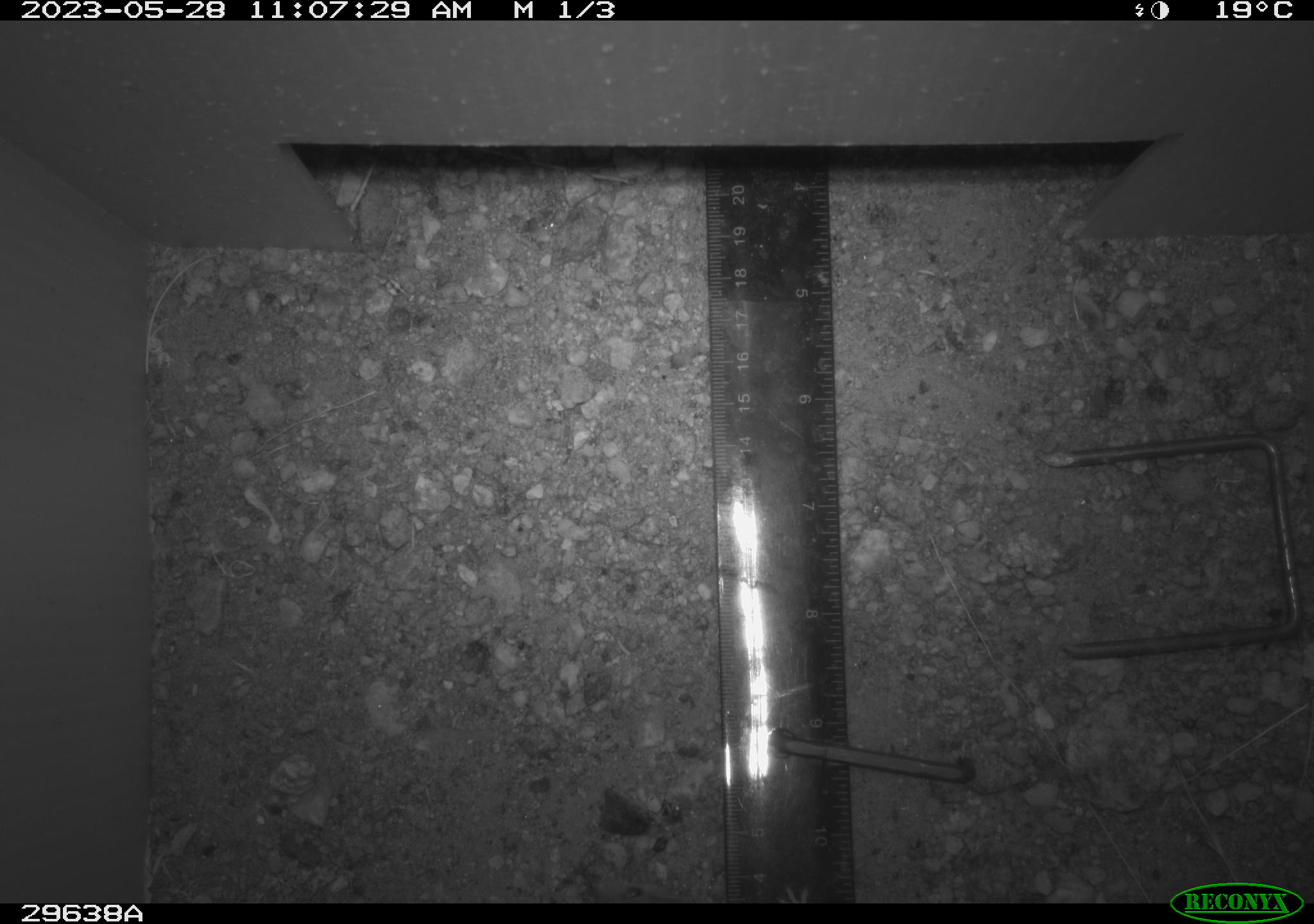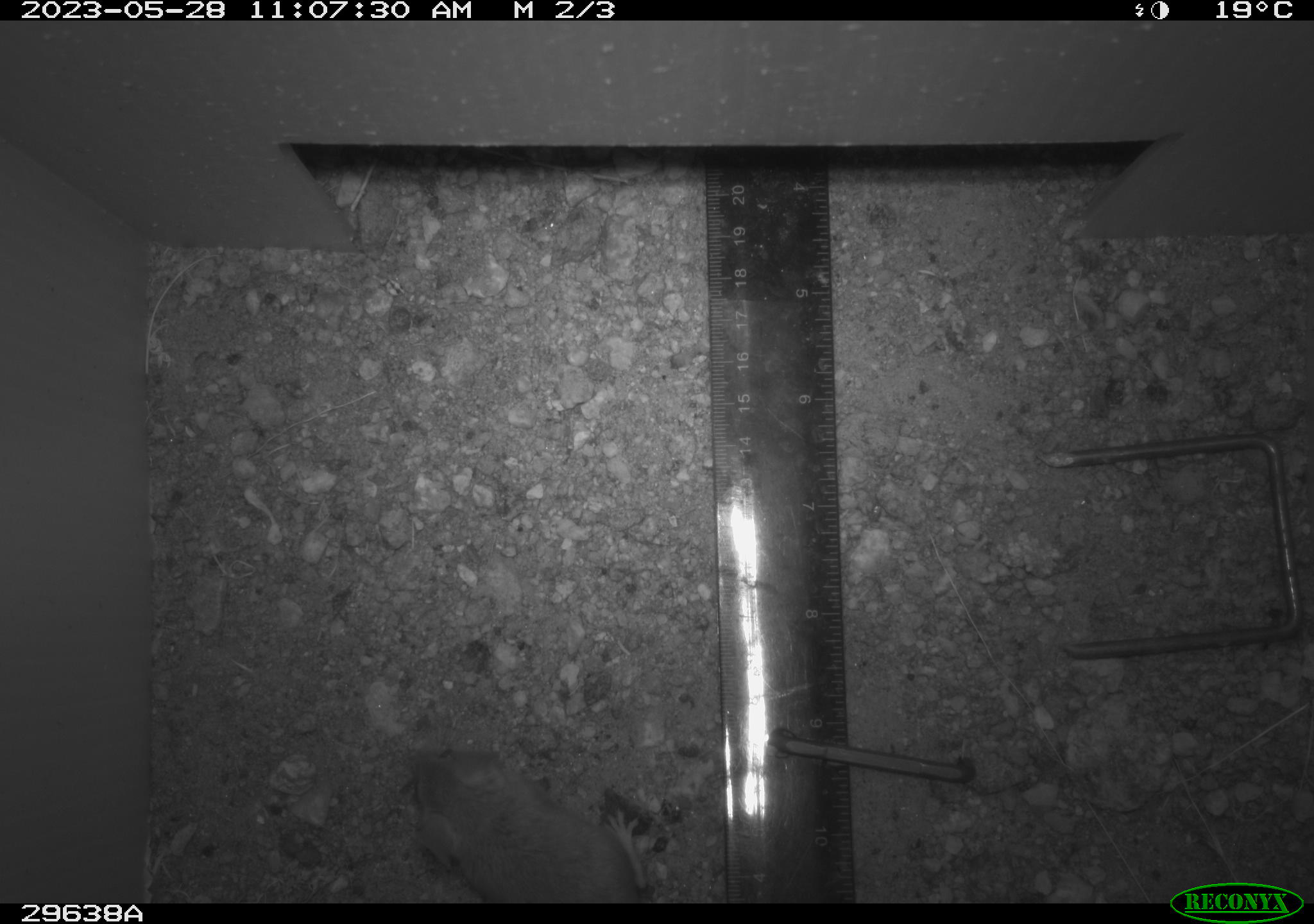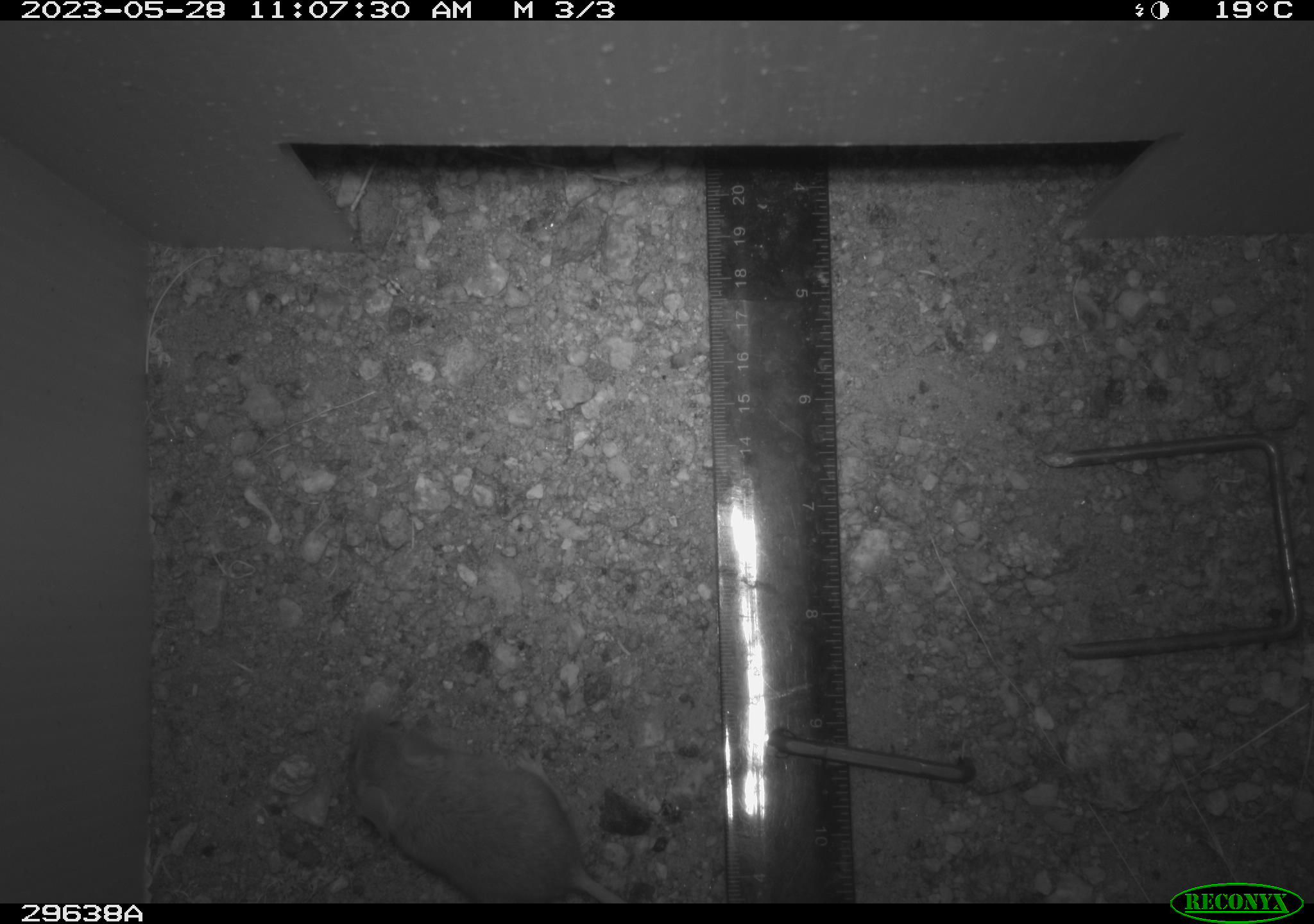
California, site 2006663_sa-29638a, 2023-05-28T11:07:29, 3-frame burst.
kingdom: Animalia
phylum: Chordata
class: Mammalia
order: Rodentia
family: Cricetidae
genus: Peromyscus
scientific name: Peromyscus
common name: deer mice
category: peromyscus species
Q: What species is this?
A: Peromyscus species (deer mice) (Peromyscus).